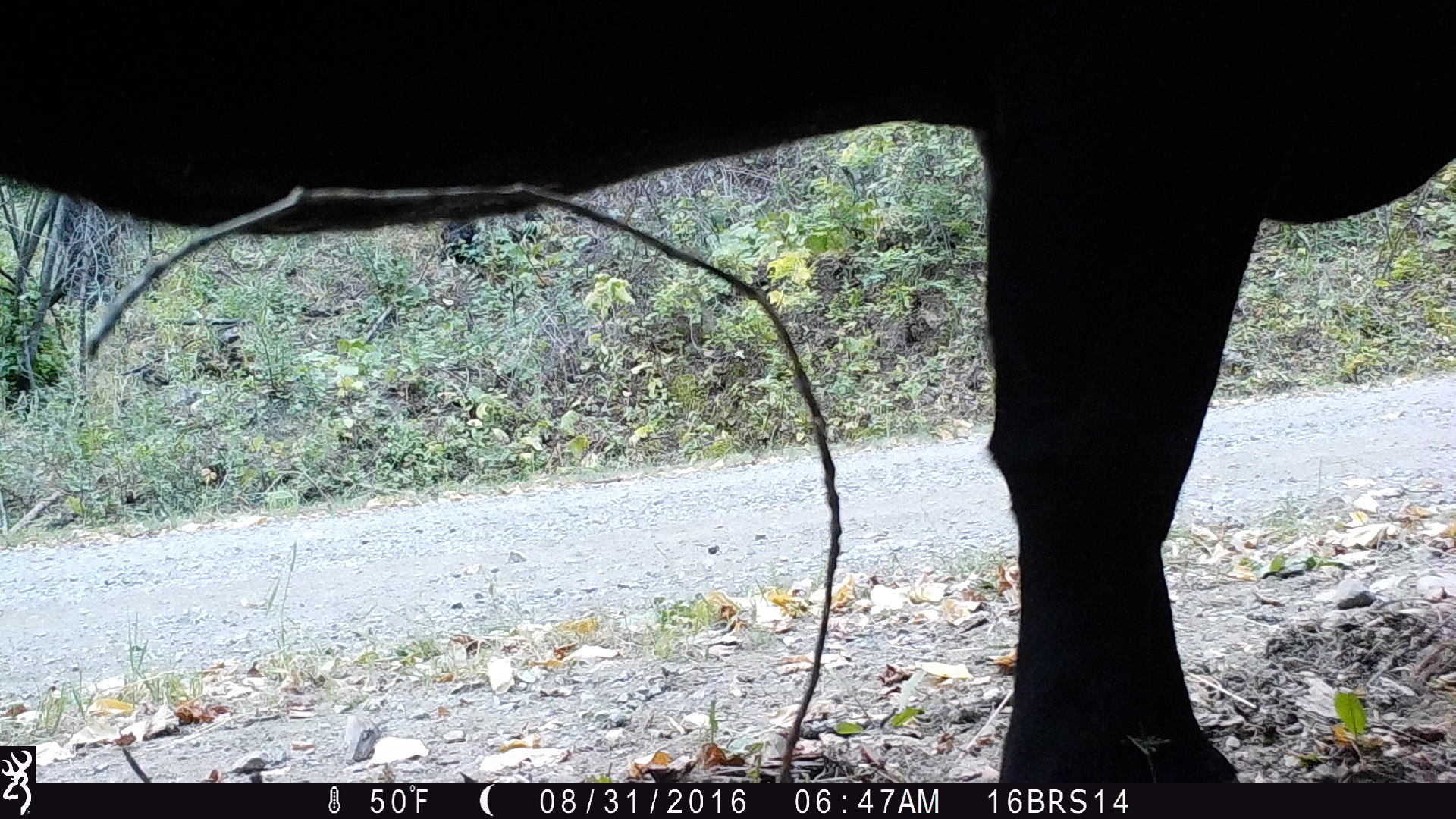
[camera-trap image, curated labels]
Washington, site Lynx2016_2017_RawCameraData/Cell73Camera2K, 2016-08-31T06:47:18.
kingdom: Animalia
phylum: Chordata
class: Mammalia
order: Artiodactyla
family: Bovidae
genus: Bos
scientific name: Bos taurus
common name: domestic cattle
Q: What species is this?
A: Domestic cattle (Bos taurus).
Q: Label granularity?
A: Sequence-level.